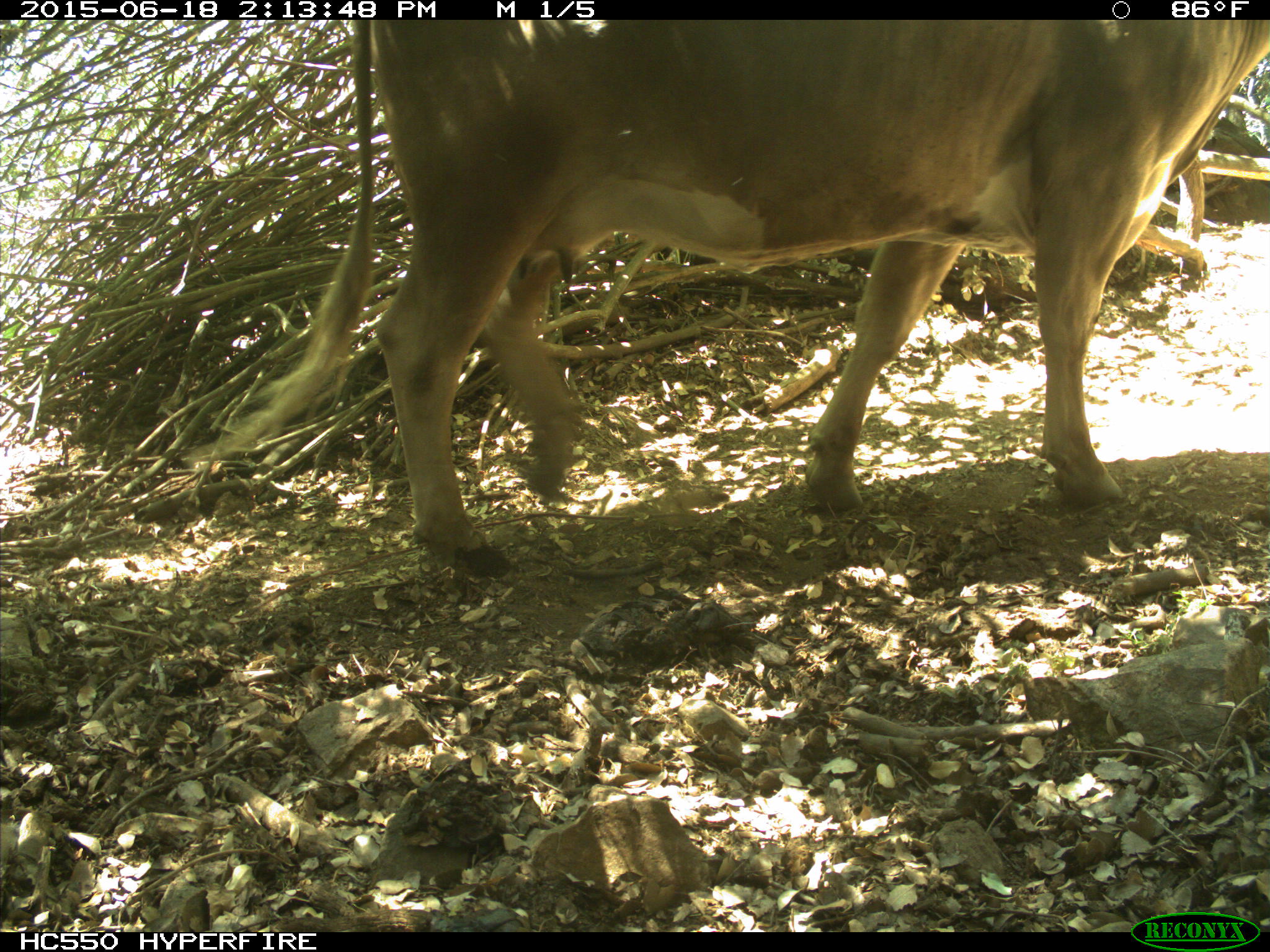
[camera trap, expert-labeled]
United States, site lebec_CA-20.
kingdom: Animalia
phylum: Chordata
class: Mammalia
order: Artiodactyla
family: Bovidae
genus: Bos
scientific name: Bos taurus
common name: domestic cow